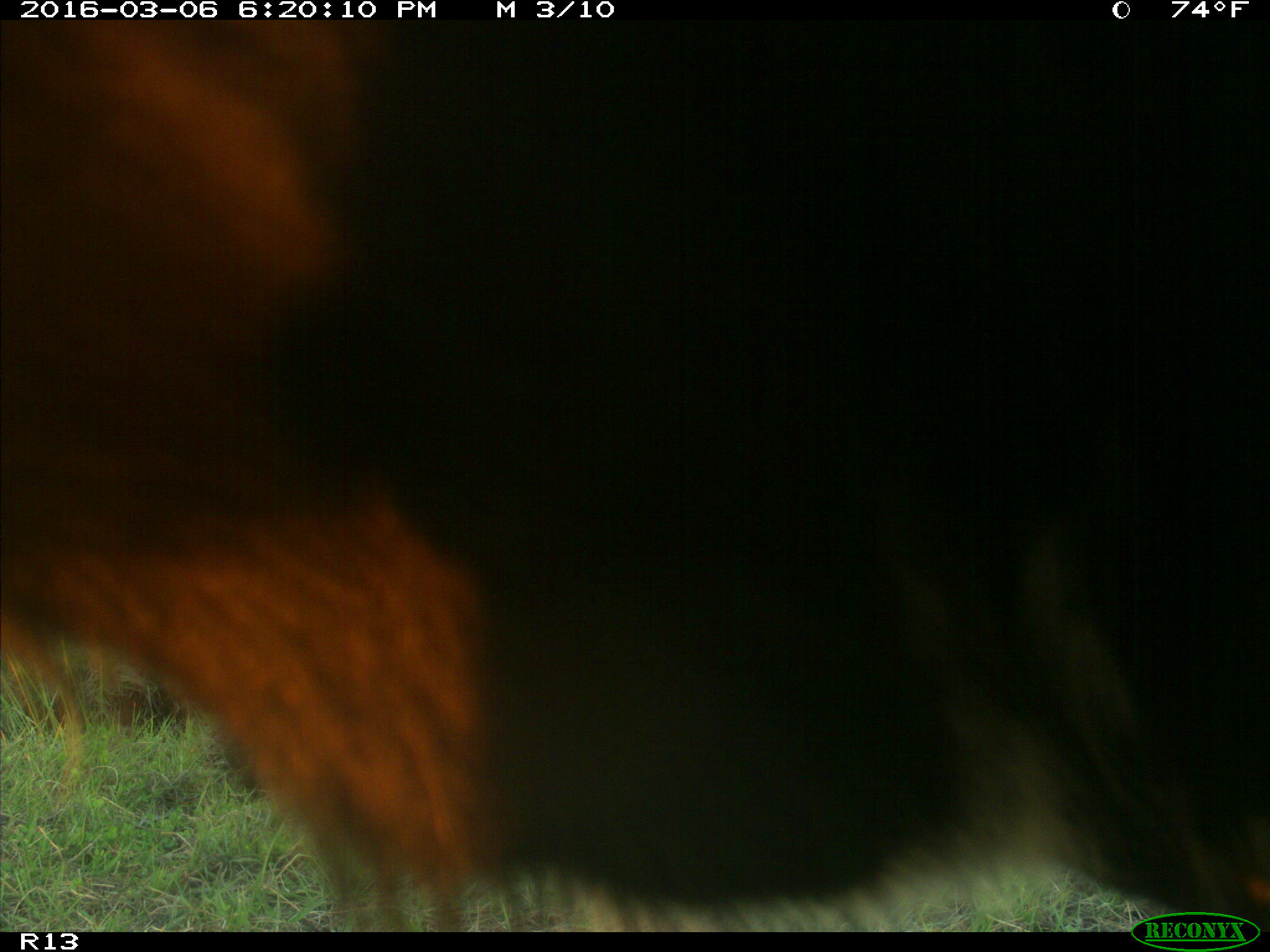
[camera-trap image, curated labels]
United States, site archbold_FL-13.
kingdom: Animalia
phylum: Chordata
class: Mammalia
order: Artiodactyla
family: Bovidae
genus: Bos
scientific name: Bos taurus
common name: domestic cow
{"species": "Bos taurus (domestic cow)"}